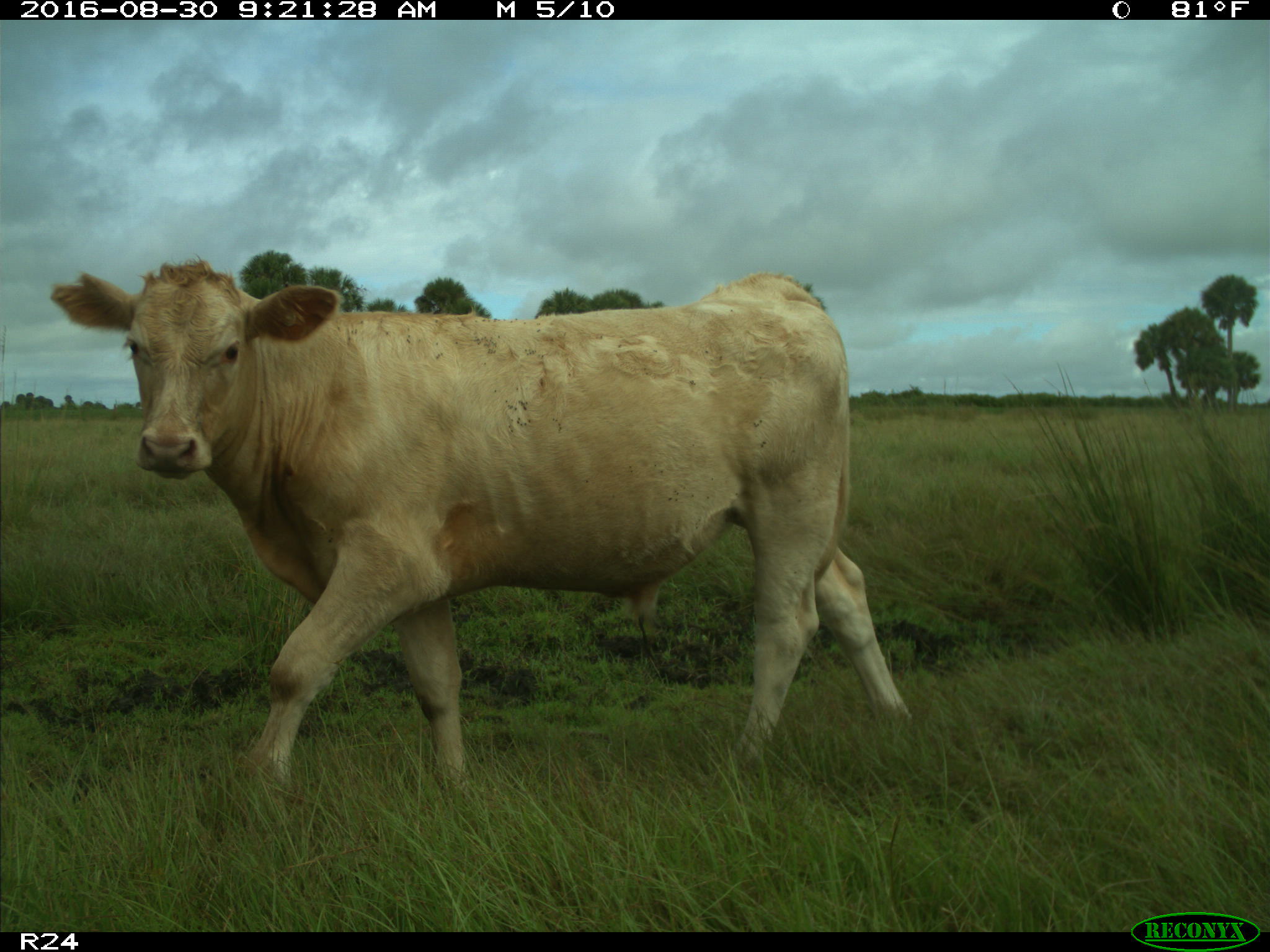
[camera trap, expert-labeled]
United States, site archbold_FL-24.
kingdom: Animalia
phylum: Chordata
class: Mammalia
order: Artiodactyla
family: Bovidae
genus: Bos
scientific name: Bos taurus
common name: domestic cow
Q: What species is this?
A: Bos taurus (domestic cow).